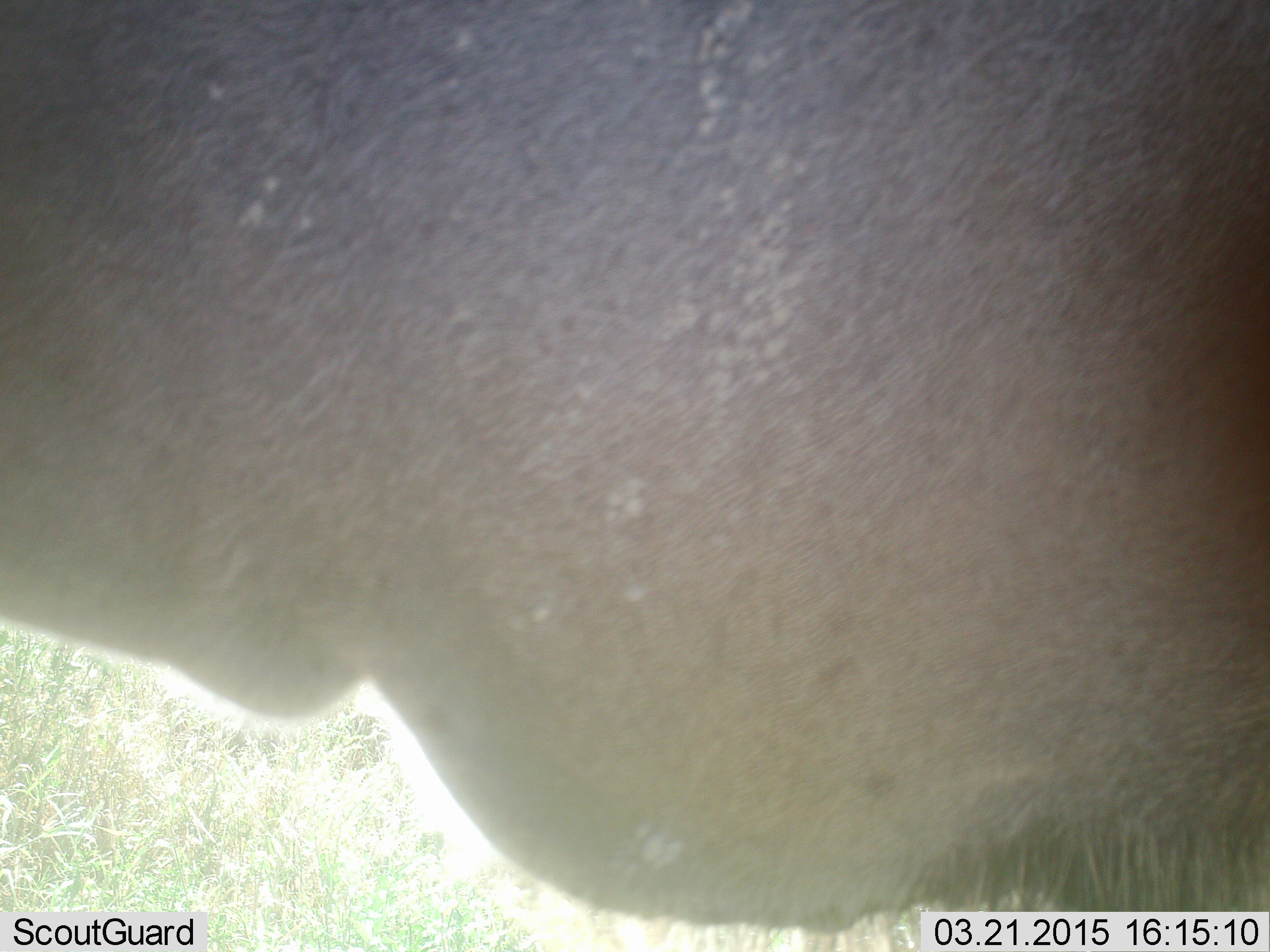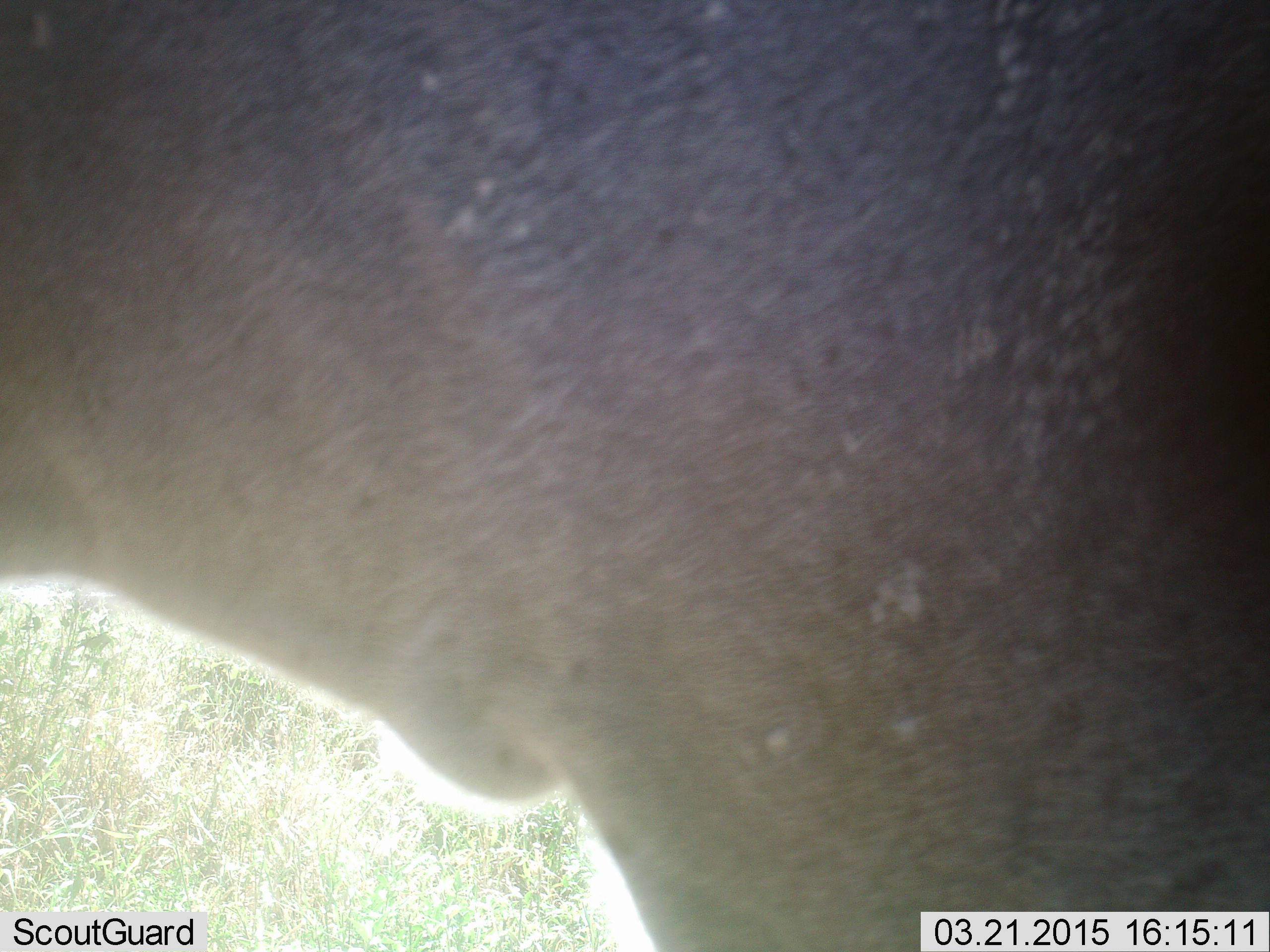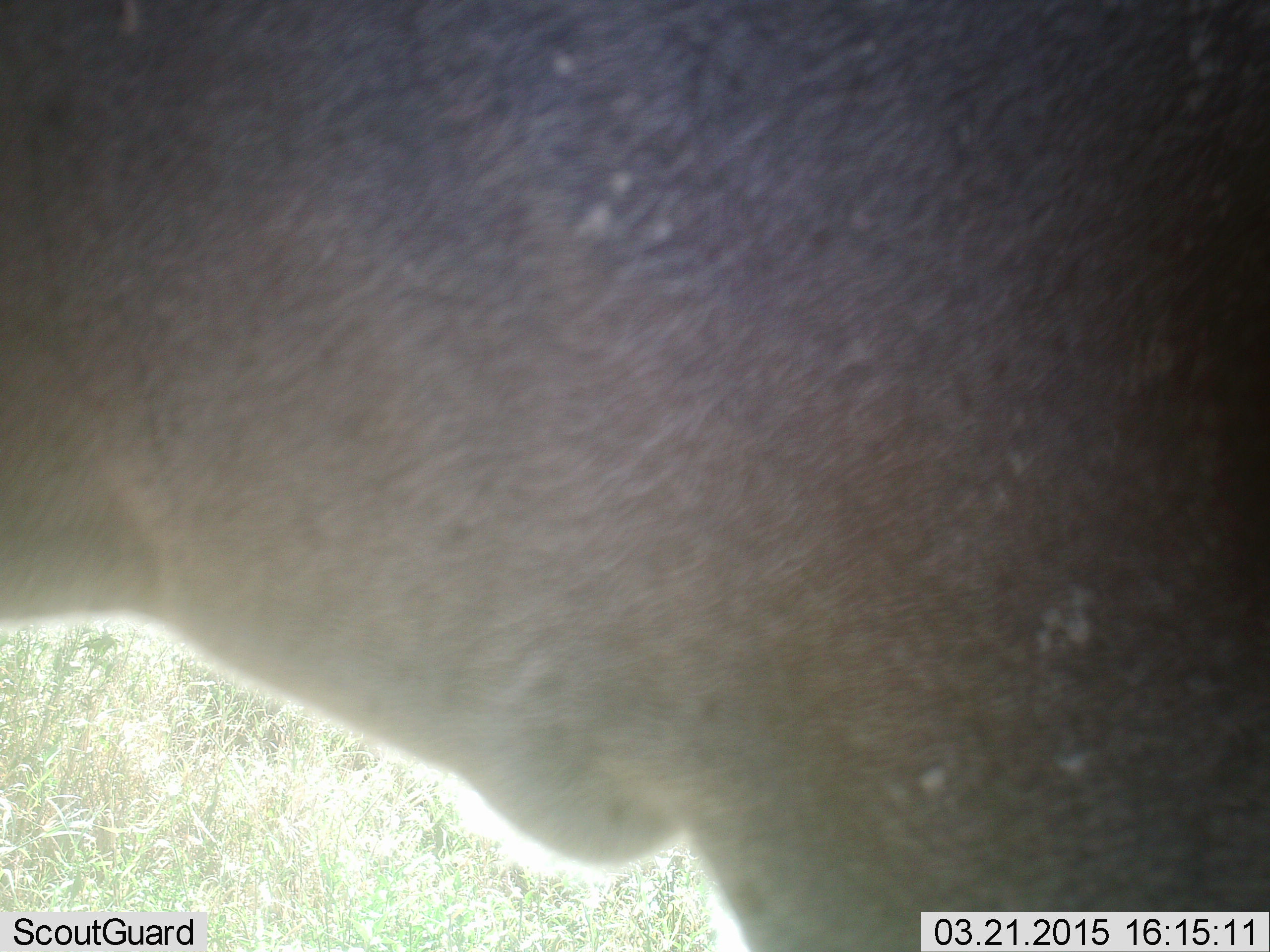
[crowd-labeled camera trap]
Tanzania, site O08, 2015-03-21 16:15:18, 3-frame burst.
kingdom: Animalia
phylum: Chordata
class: Mammalia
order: Artiodactyla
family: Bovidae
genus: Connochaetes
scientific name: Connochaetes taurinus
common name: blue wildebeest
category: wildebeest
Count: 1.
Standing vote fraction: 80%.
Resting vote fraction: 0%.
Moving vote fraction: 10%.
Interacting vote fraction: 0%.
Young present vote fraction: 0%.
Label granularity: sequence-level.